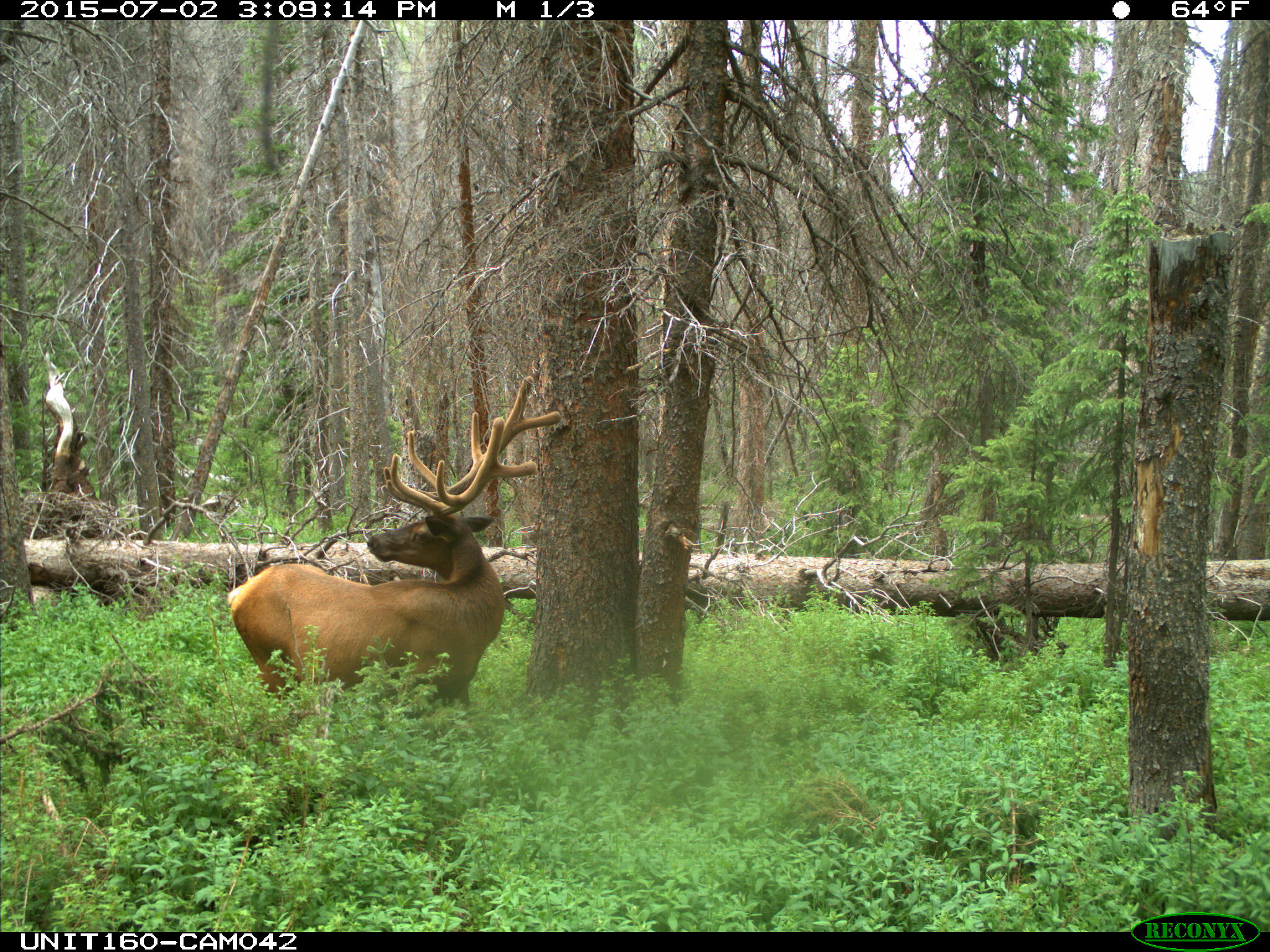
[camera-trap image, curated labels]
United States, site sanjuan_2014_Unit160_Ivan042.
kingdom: Animalia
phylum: Chordata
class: Mammalia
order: Artiodactyla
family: Cervidae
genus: Cervus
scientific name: Cervus elaphus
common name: red deer